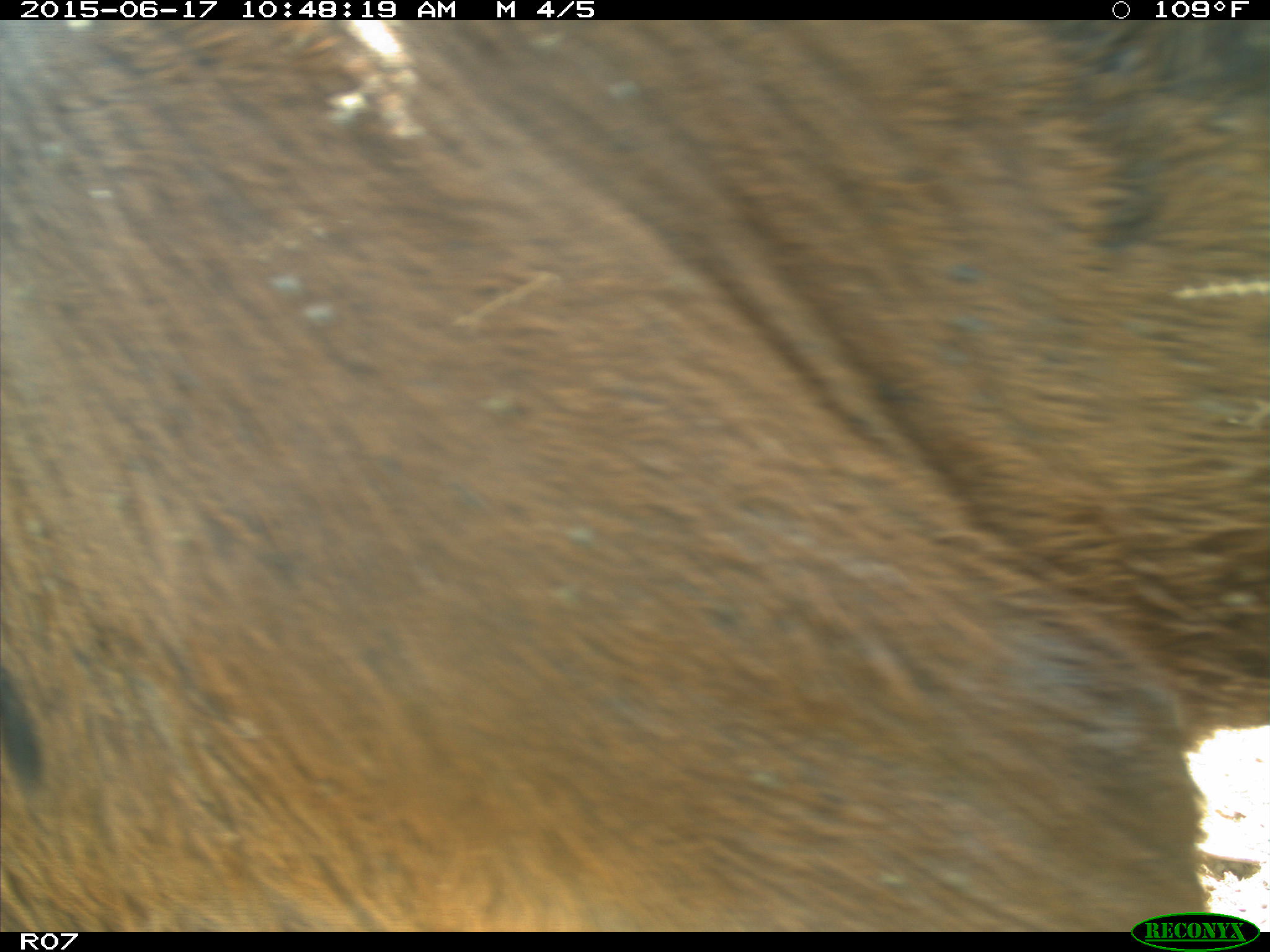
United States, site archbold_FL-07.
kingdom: Animalia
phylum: Chordata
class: Mammalia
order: Artiodactyla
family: Bovidae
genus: Bos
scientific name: Bos taurus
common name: domestic cow